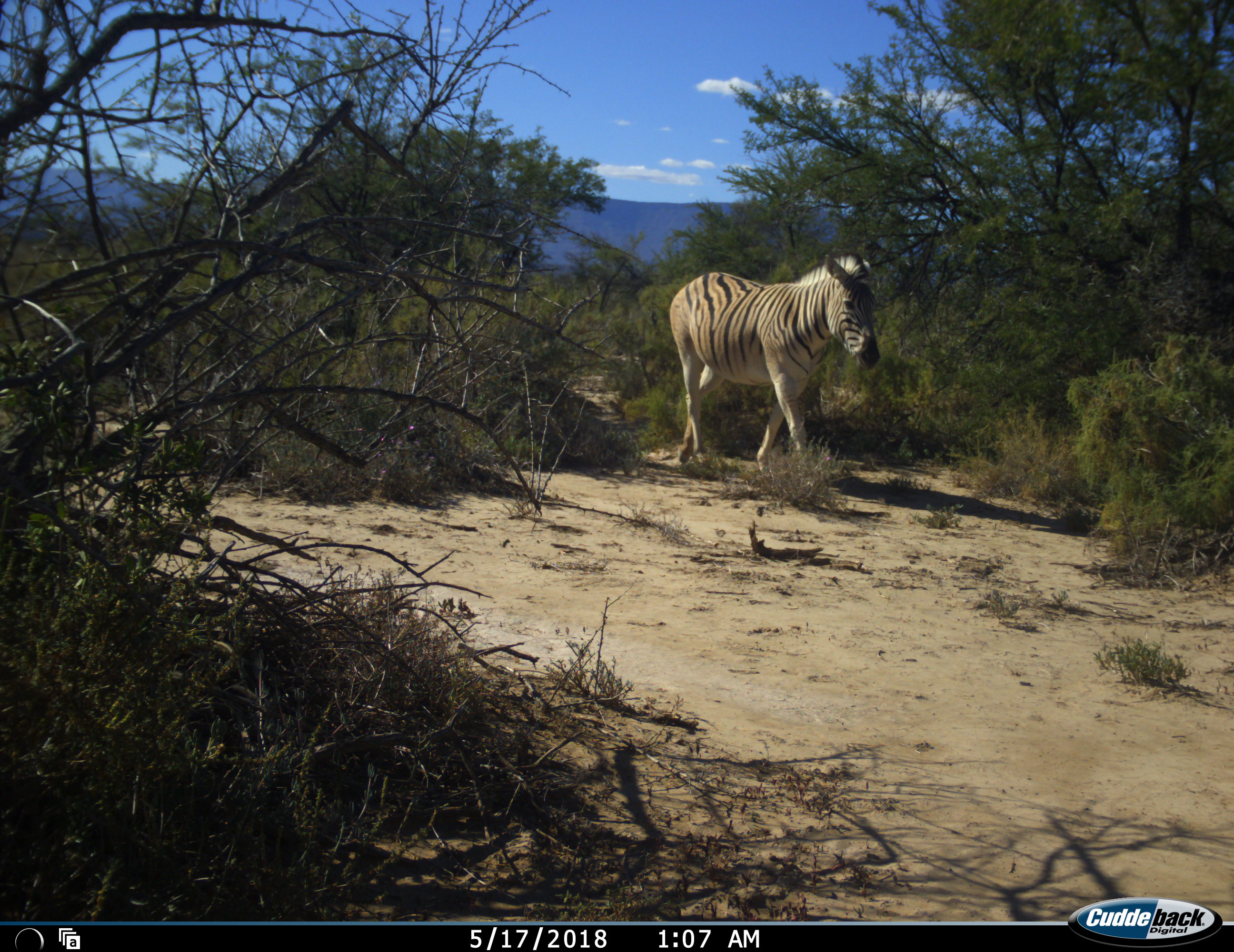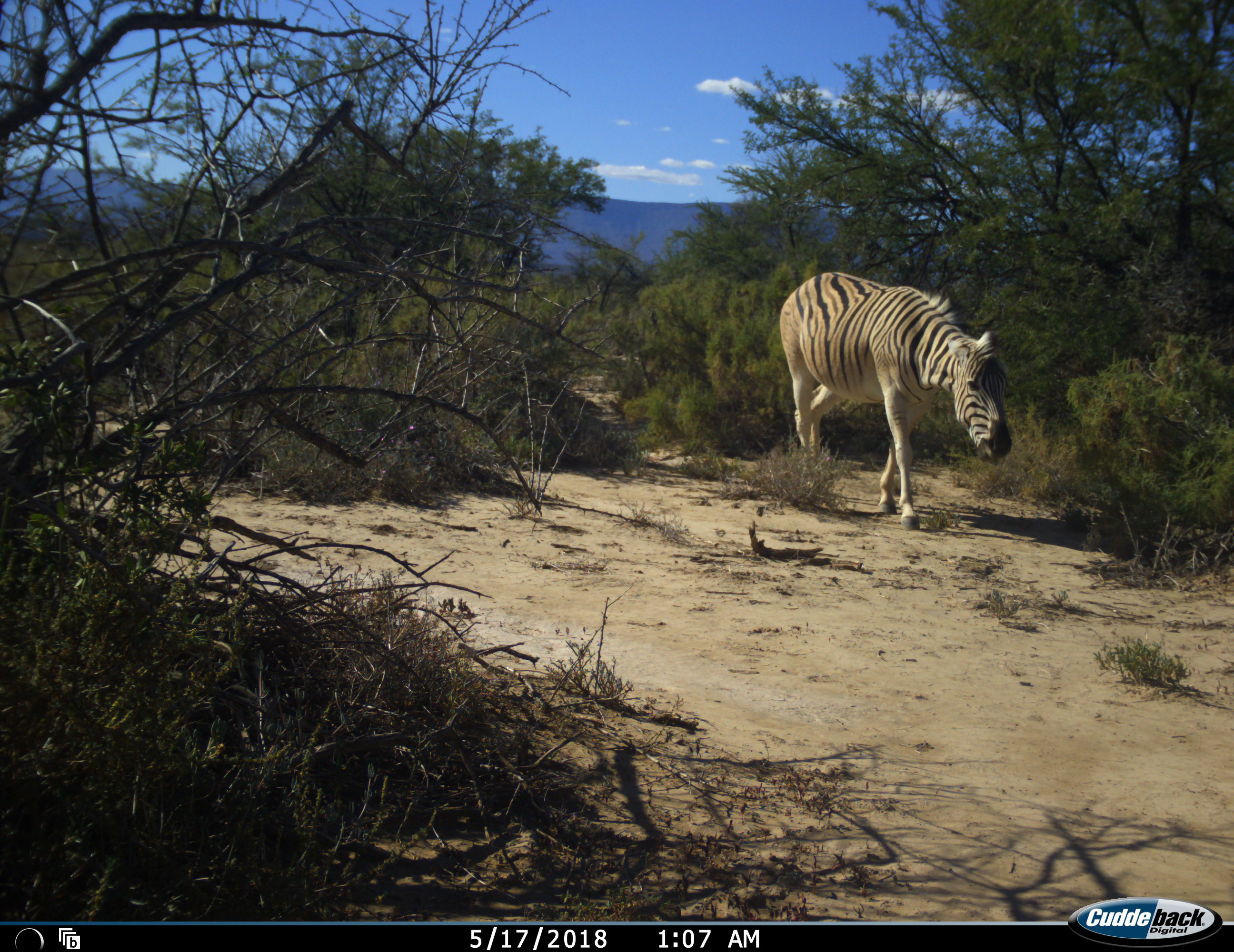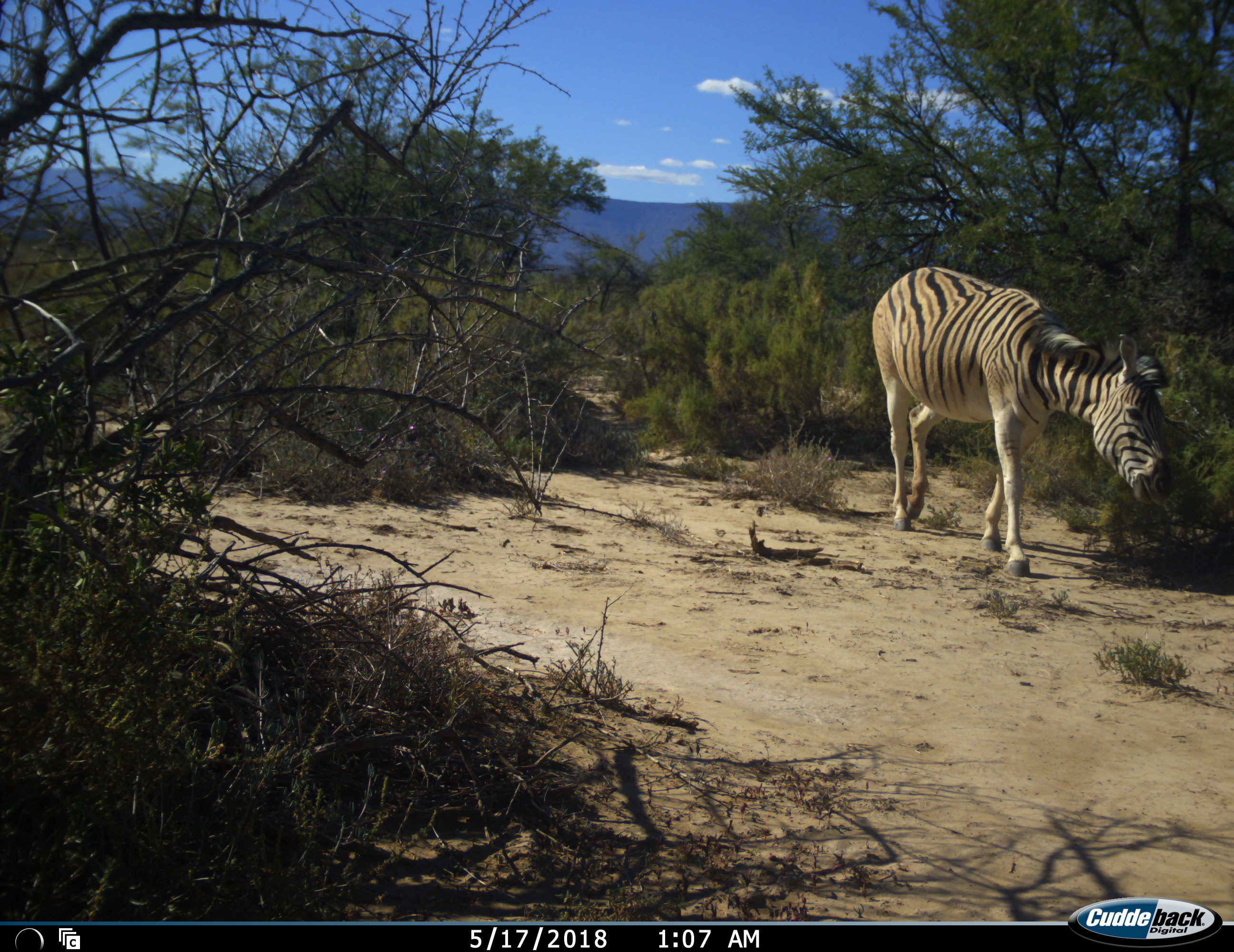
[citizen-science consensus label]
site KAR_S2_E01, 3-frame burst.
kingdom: Animalia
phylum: Chordata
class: Mammalia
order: Perissodactyla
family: Equidae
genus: Equus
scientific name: Equus quagga burchellii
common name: burchell's zebra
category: zebraburchells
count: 1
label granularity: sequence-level